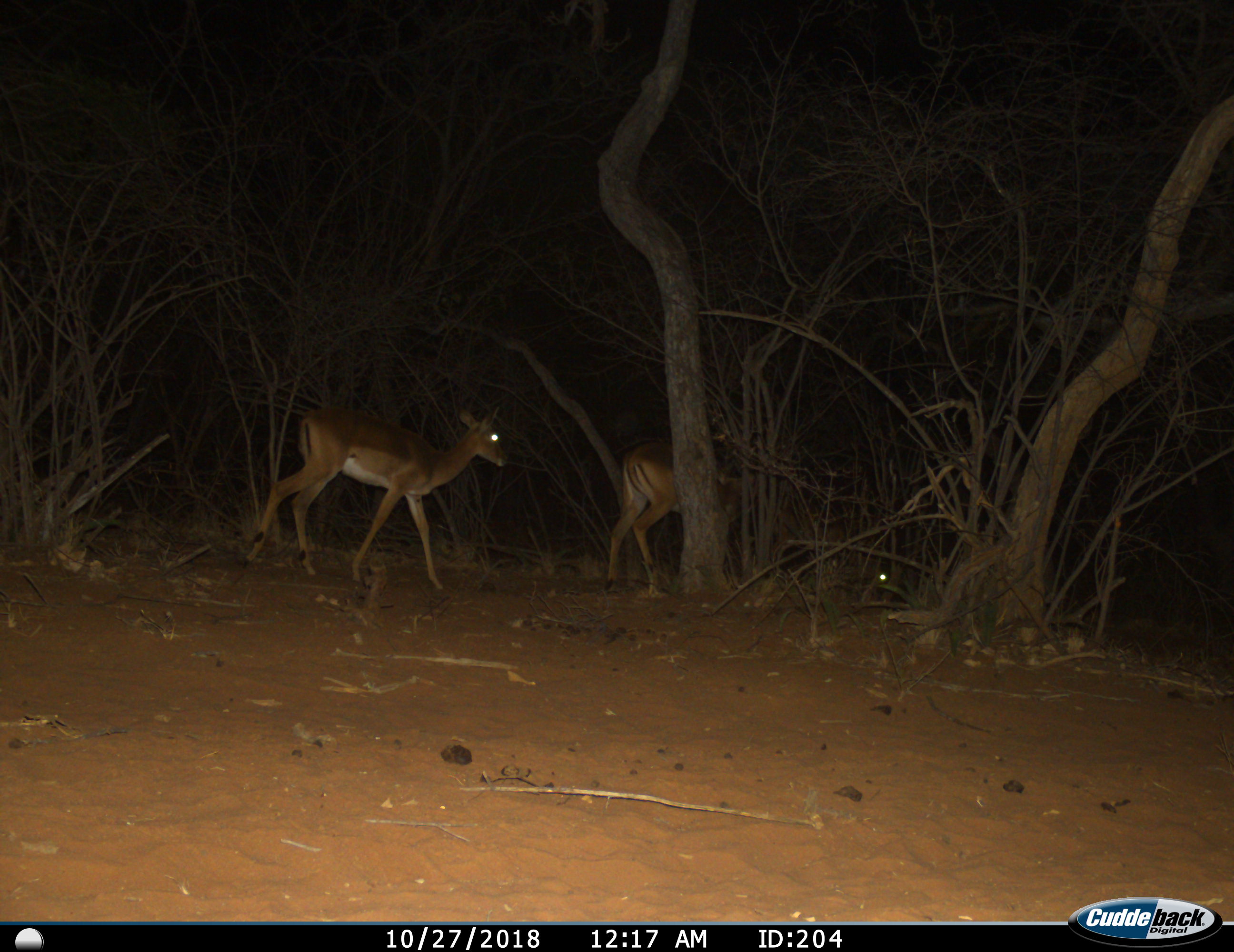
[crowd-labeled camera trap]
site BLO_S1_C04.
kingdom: Animalia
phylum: Chordata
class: Mammalia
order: Artiodactyla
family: Bovidae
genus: Aepyceros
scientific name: Aepyceros melampus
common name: impala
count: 2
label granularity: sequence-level